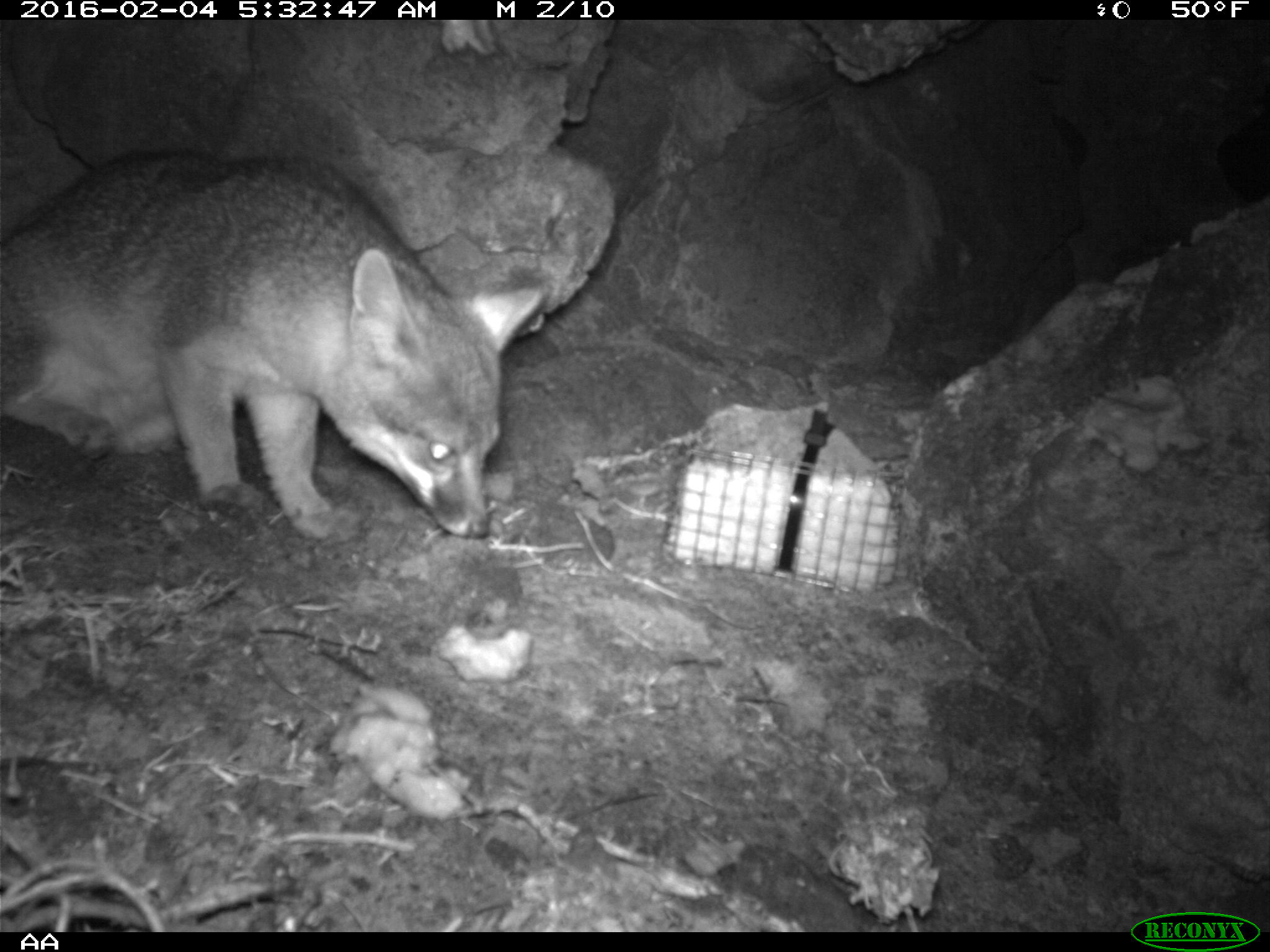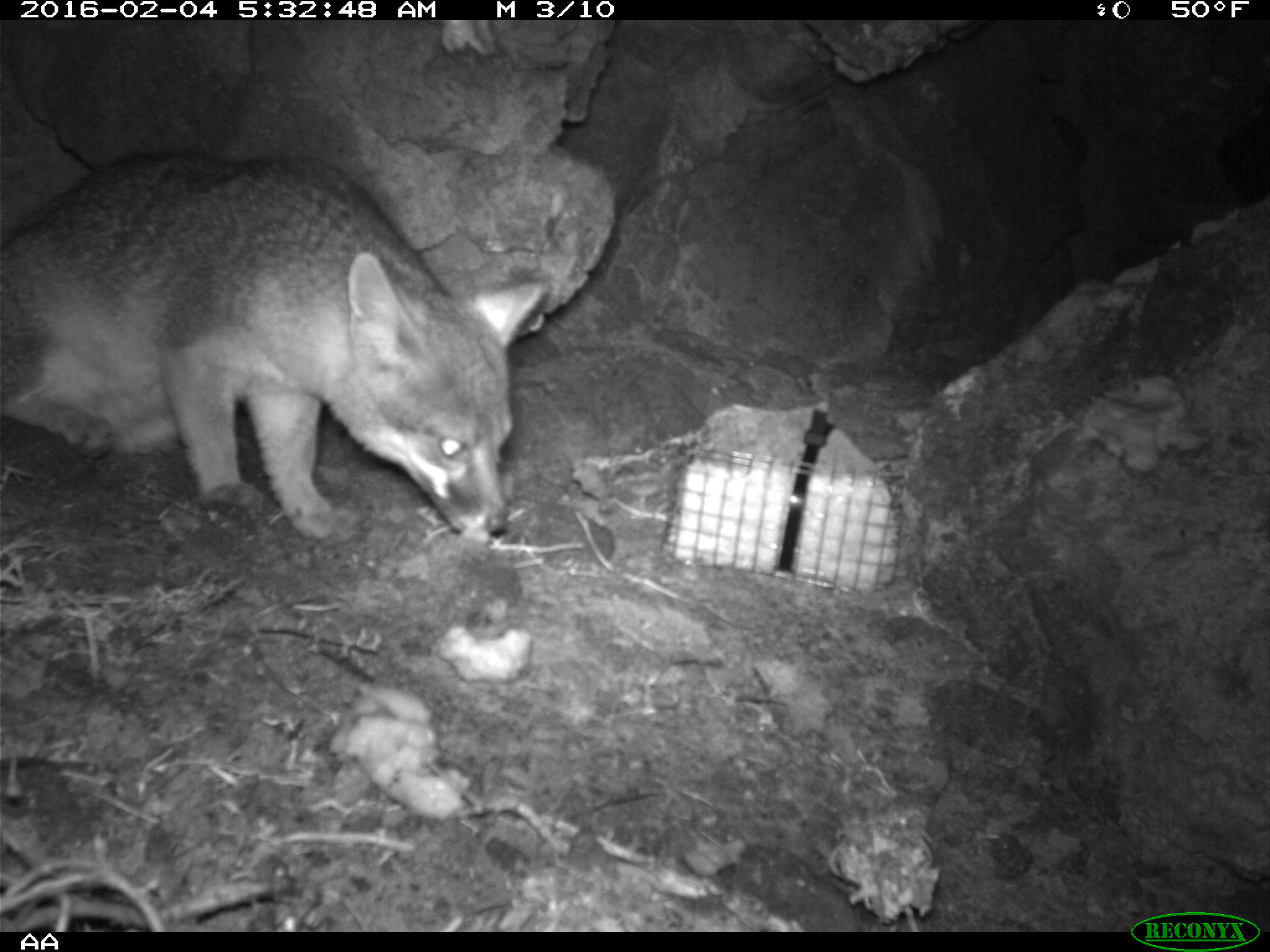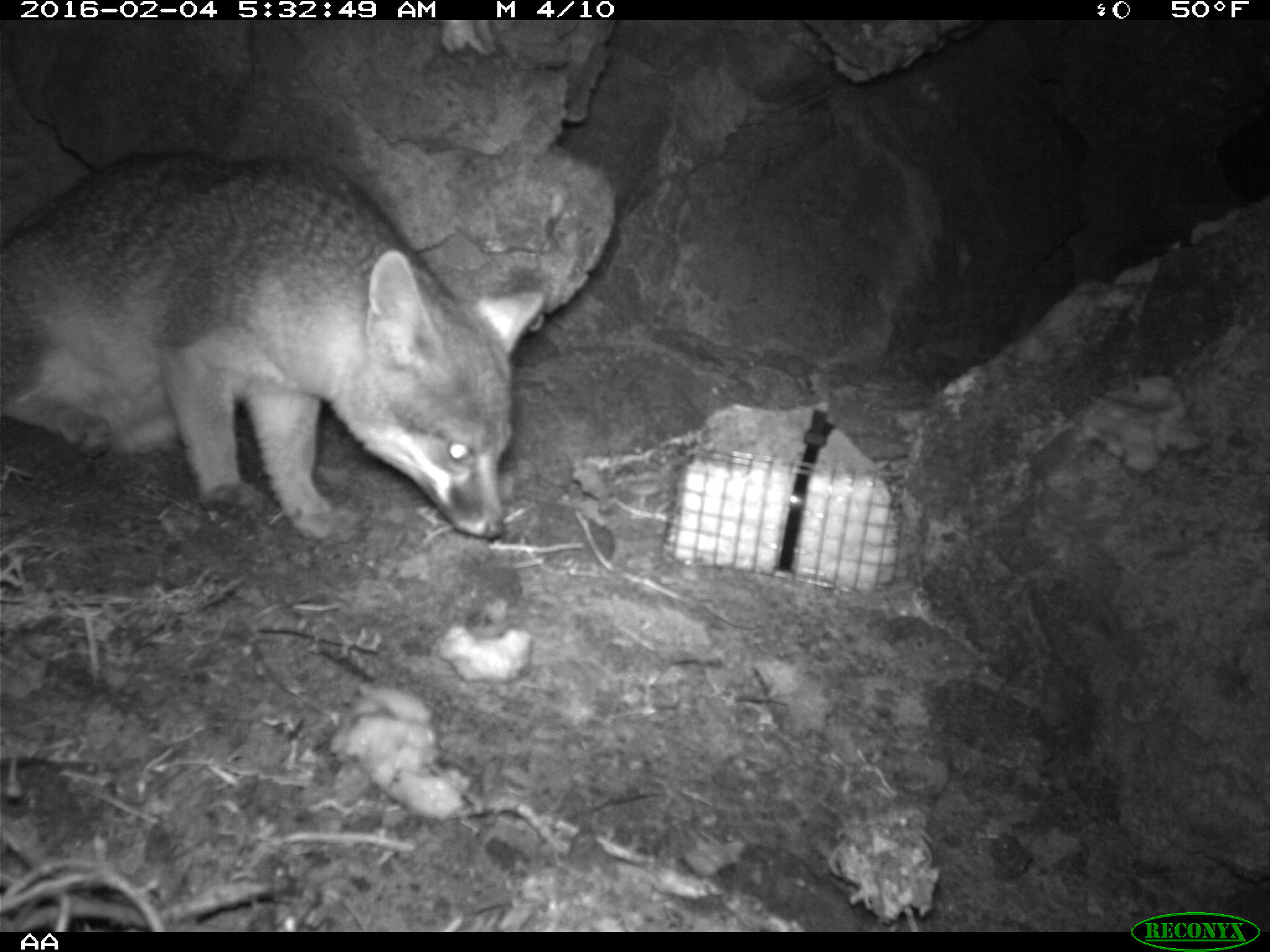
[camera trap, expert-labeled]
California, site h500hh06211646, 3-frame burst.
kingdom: Animalia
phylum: Chordata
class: Mammalia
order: Carnivora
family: Canidae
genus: Urocyon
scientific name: Urocyon littoralis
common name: island fox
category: fox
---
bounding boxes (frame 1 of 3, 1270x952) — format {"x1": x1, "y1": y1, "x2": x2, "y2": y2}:
fox: {"x1": 0, "y1": 151, "x2": 551, "y2": 539}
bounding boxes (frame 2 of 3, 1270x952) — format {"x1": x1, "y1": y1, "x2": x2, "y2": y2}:
fox: {"x1": 0, "y1": 151, "x2": 549, "y2": 547}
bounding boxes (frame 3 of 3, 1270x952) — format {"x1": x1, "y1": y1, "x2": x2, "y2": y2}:
fox: {"x1": 0, "y1": 146, "x2": 546, "y2": 545}